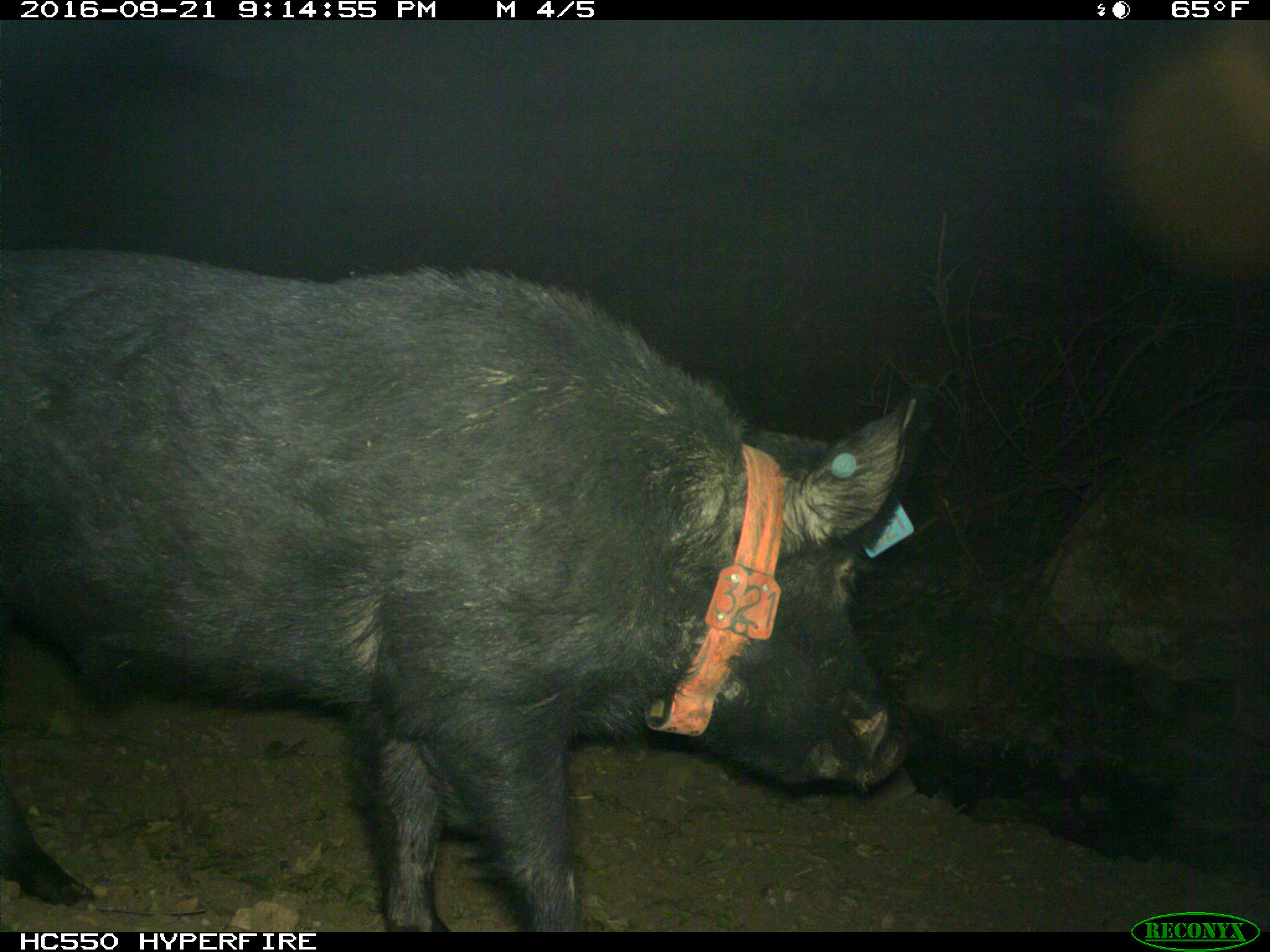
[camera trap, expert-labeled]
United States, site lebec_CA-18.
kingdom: Animalia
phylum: Chordata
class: Mammalia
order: Artiodactyla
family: Suidae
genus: Sus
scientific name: Sus scrofa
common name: wild boar